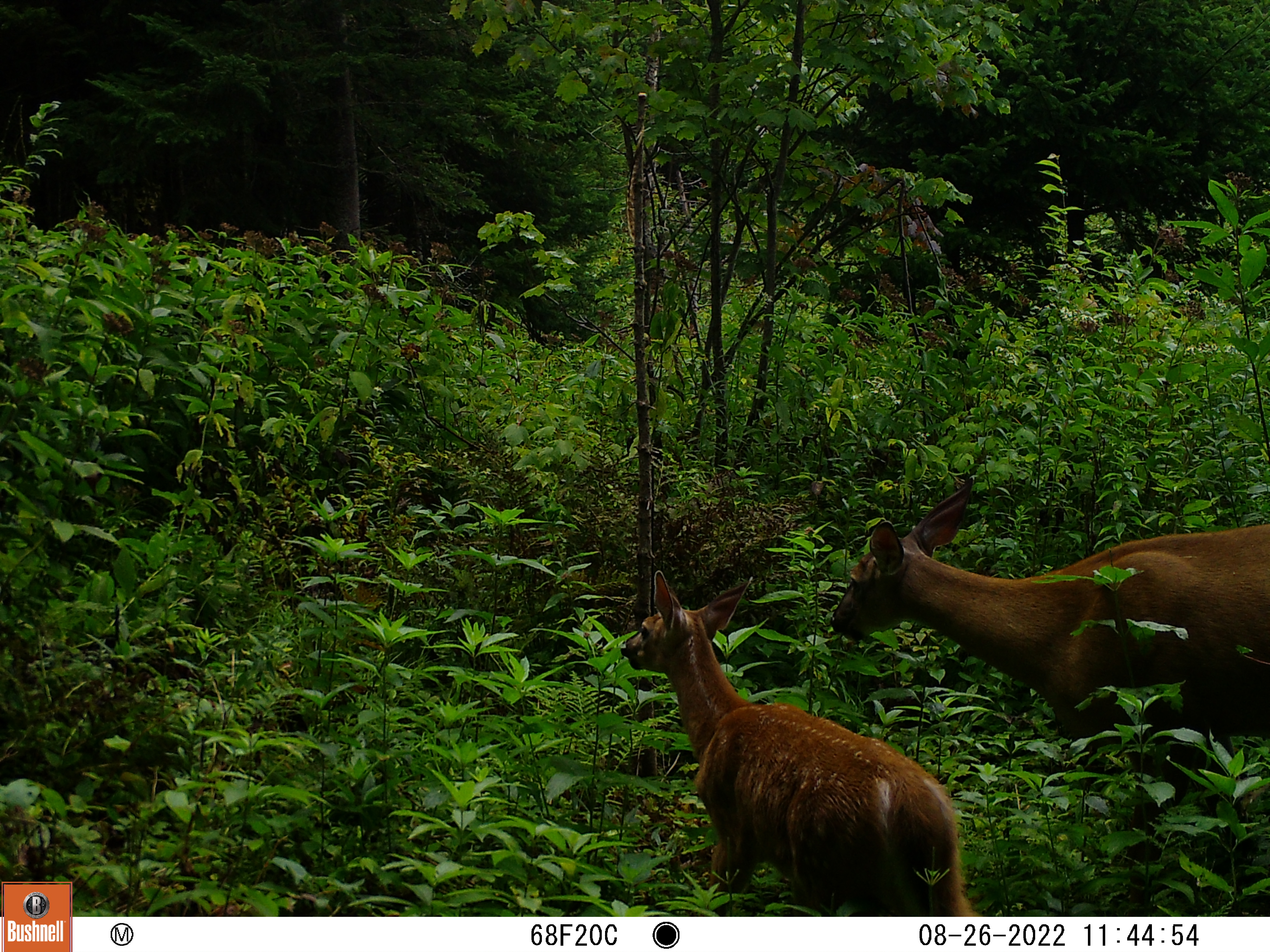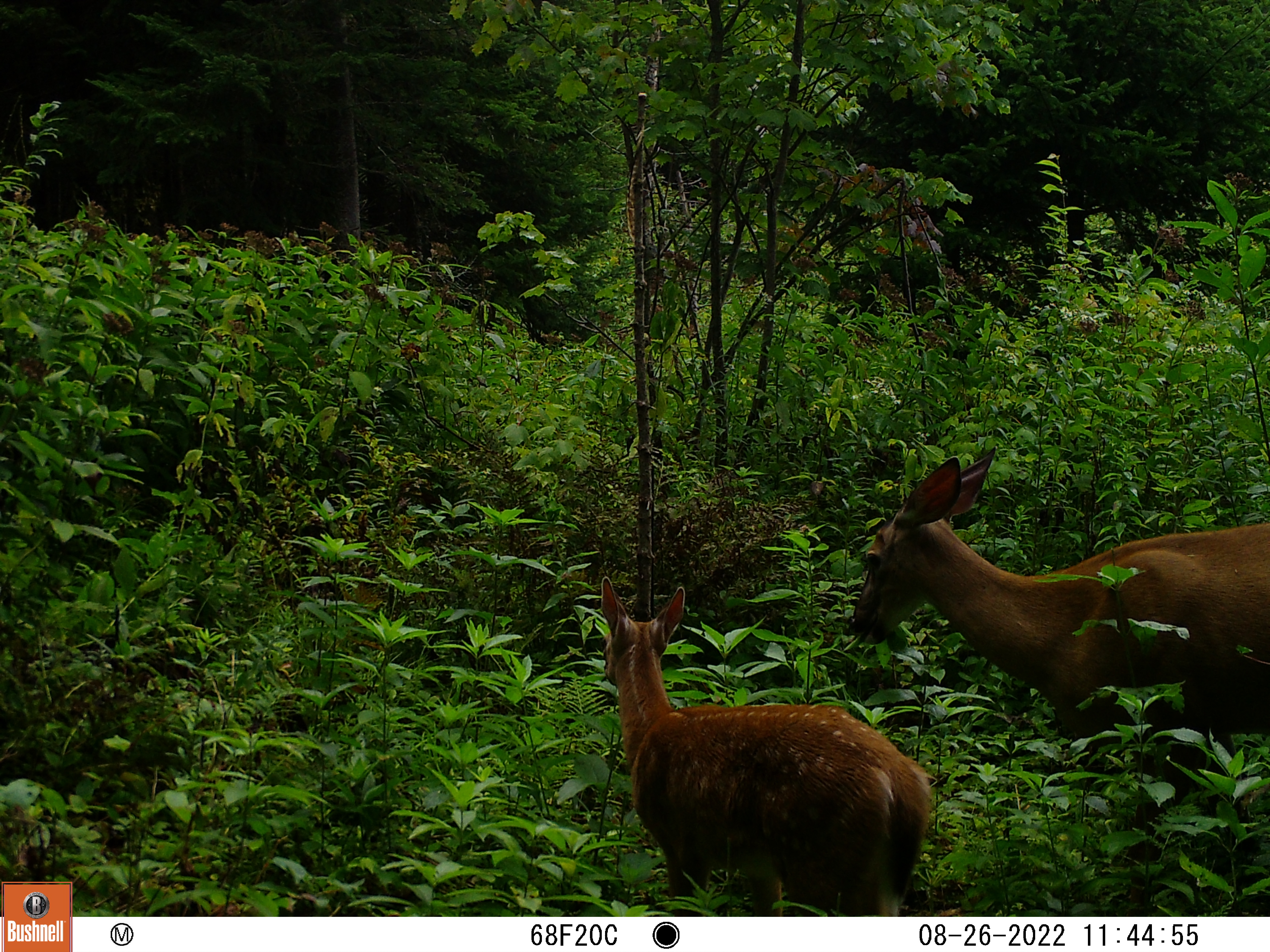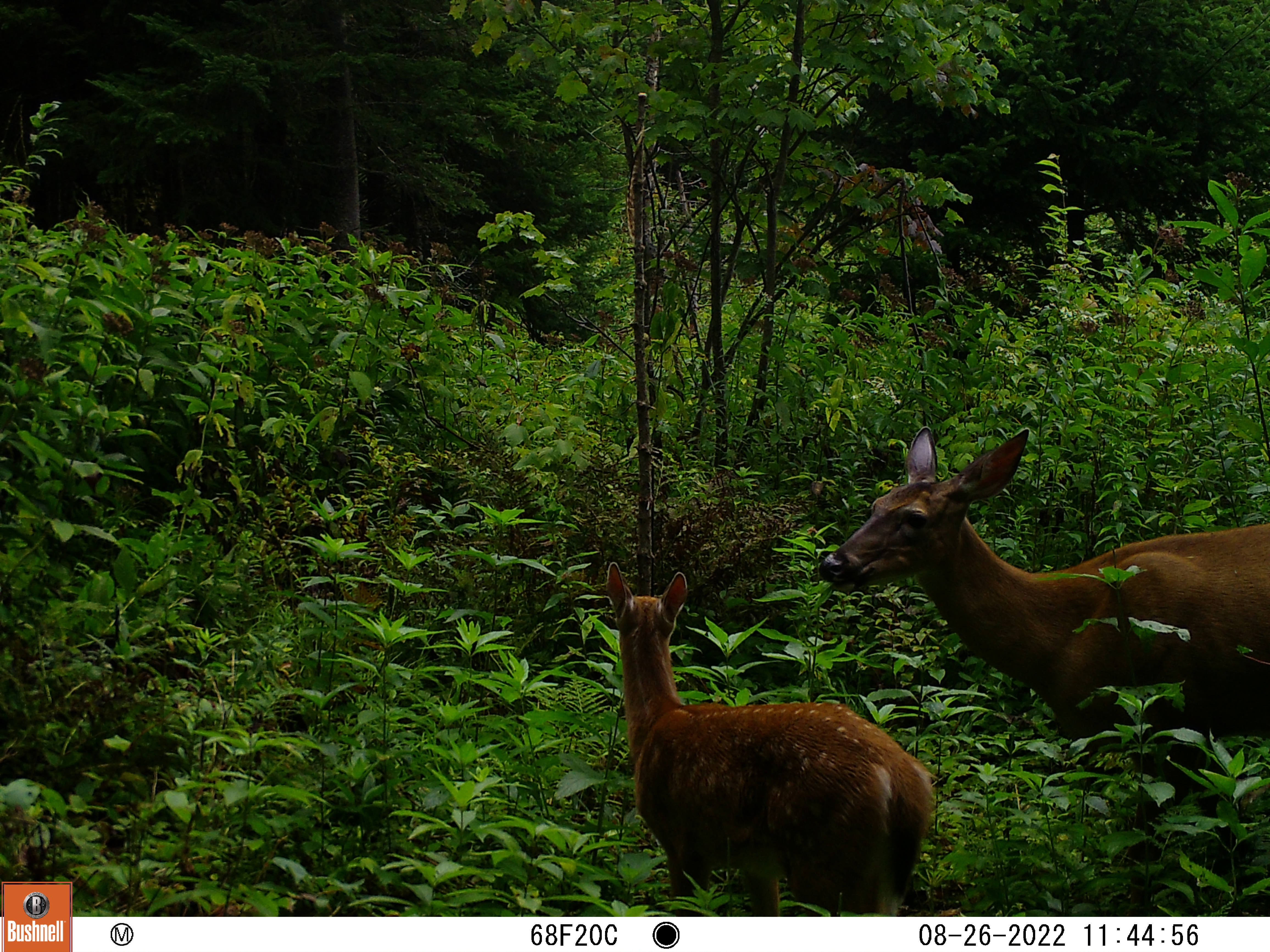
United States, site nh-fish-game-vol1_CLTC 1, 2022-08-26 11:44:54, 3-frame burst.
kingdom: Animalia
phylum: Chordata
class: Mammalia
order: Artiodactyla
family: Cervidae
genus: Odocoileus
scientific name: Odocoileus virginianus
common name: white-tailed deer